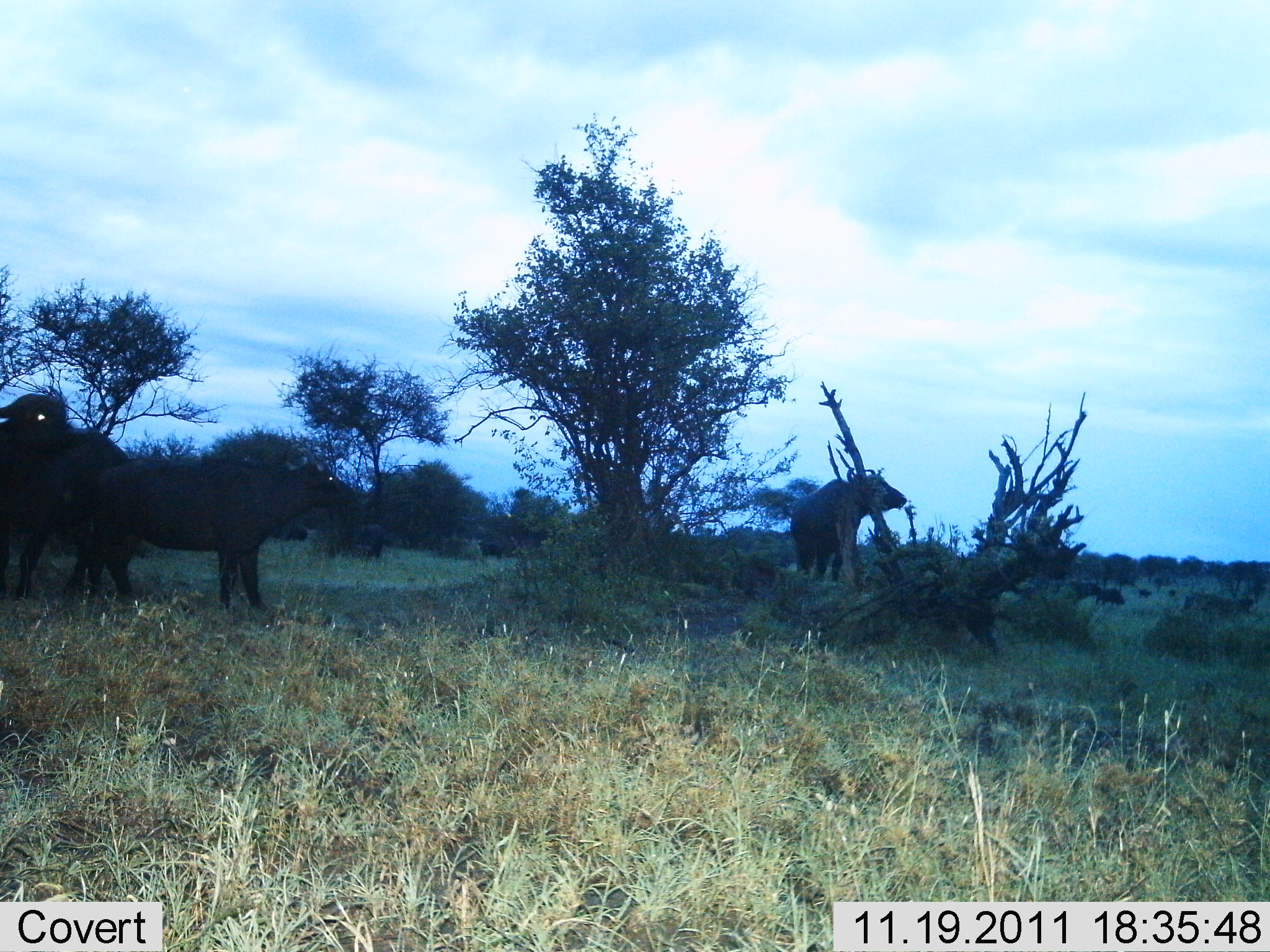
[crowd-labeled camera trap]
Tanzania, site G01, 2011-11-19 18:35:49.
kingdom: Animalia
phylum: Chordata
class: Mammalia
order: Artiodactyla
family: Bovidae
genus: Syncerus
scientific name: Syncerus caffer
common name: cape buffalo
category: buffalo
Buffalo (cape buffalo) (Syncerus caffer), count 3. Behavior (volunteer vote fractions): standing 100%, resting 0%, moving 8%, interacting 8%. Young present (vote fraction): 8%. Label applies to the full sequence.